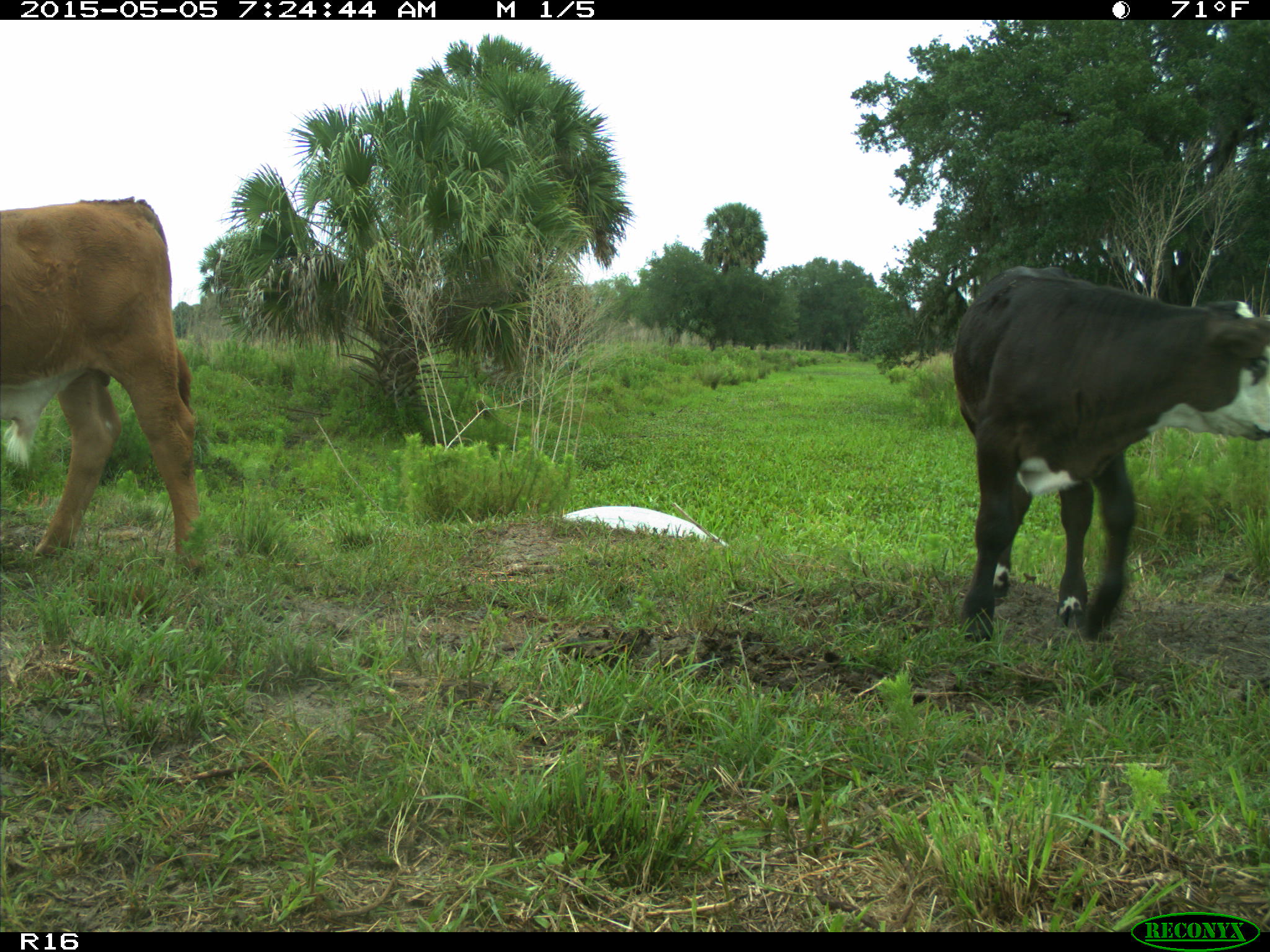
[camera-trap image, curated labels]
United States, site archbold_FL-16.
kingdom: Animalia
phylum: Chordata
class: Mammalia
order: Artiodactyla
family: Bovidae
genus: Bos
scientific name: Bos taurus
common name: domestic cow